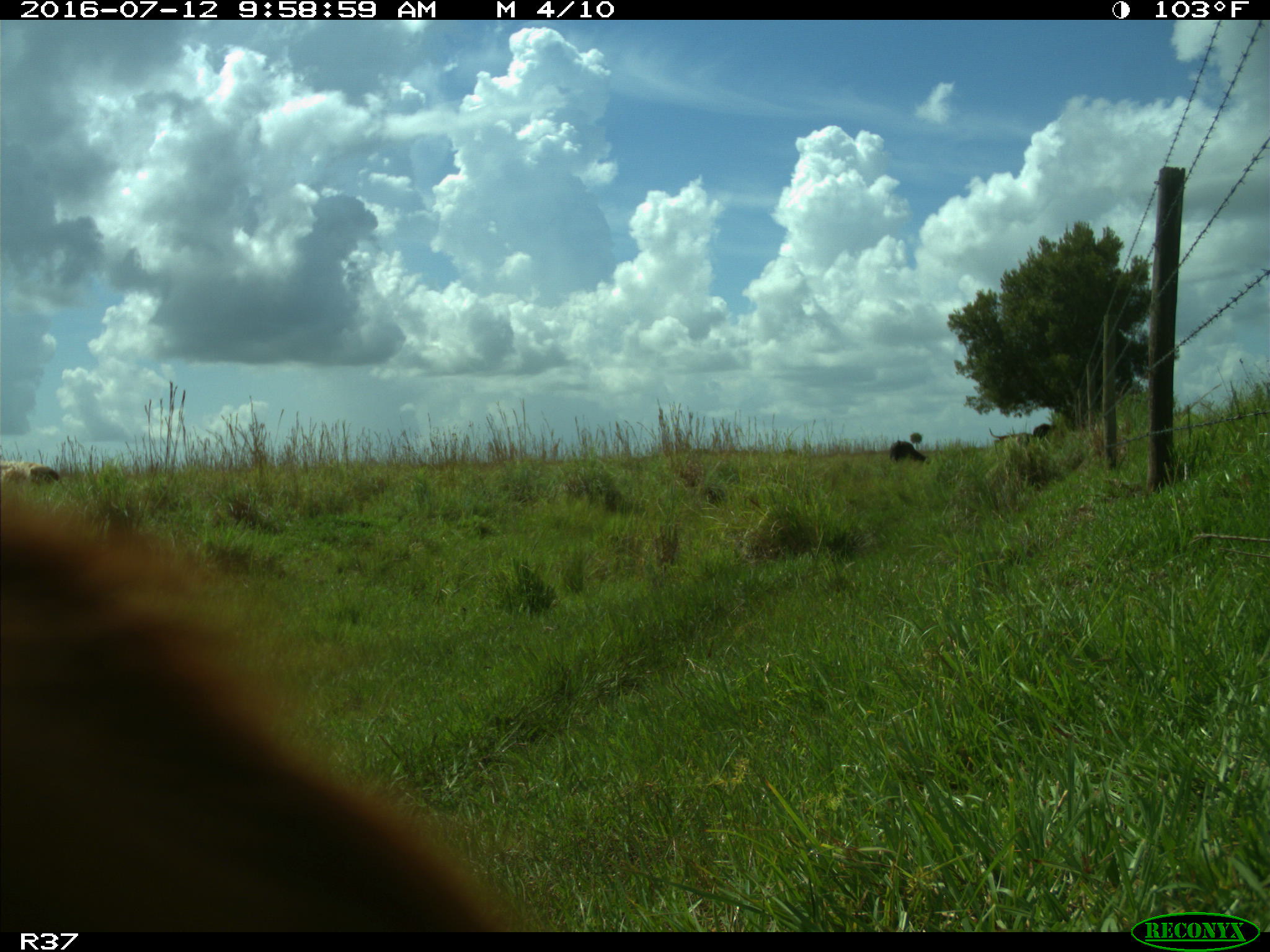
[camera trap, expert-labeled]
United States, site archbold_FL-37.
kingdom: Animalia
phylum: Chordata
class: Mammalia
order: Artiodactyla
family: Bovidae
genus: Bos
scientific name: Bos taurus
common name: domestic cow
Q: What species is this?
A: Bos taurus (domestic cow).